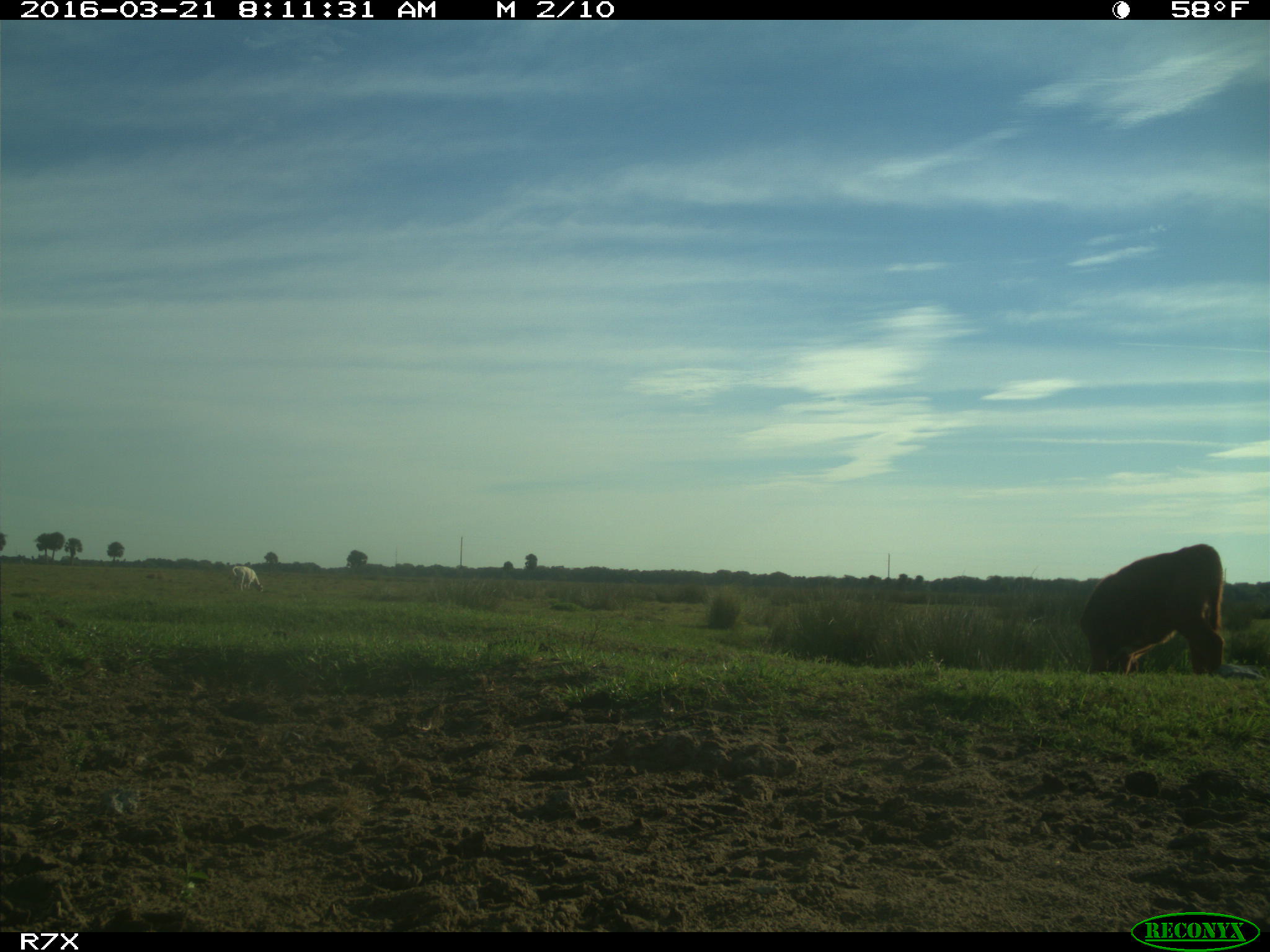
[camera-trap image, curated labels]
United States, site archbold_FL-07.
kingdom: Animalia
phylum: Chordata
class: Mammalia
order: Artiodactyla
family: Bovidae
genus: Bos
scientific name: Bos taurus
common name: domestic cow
Bos taurus (domestic cow).